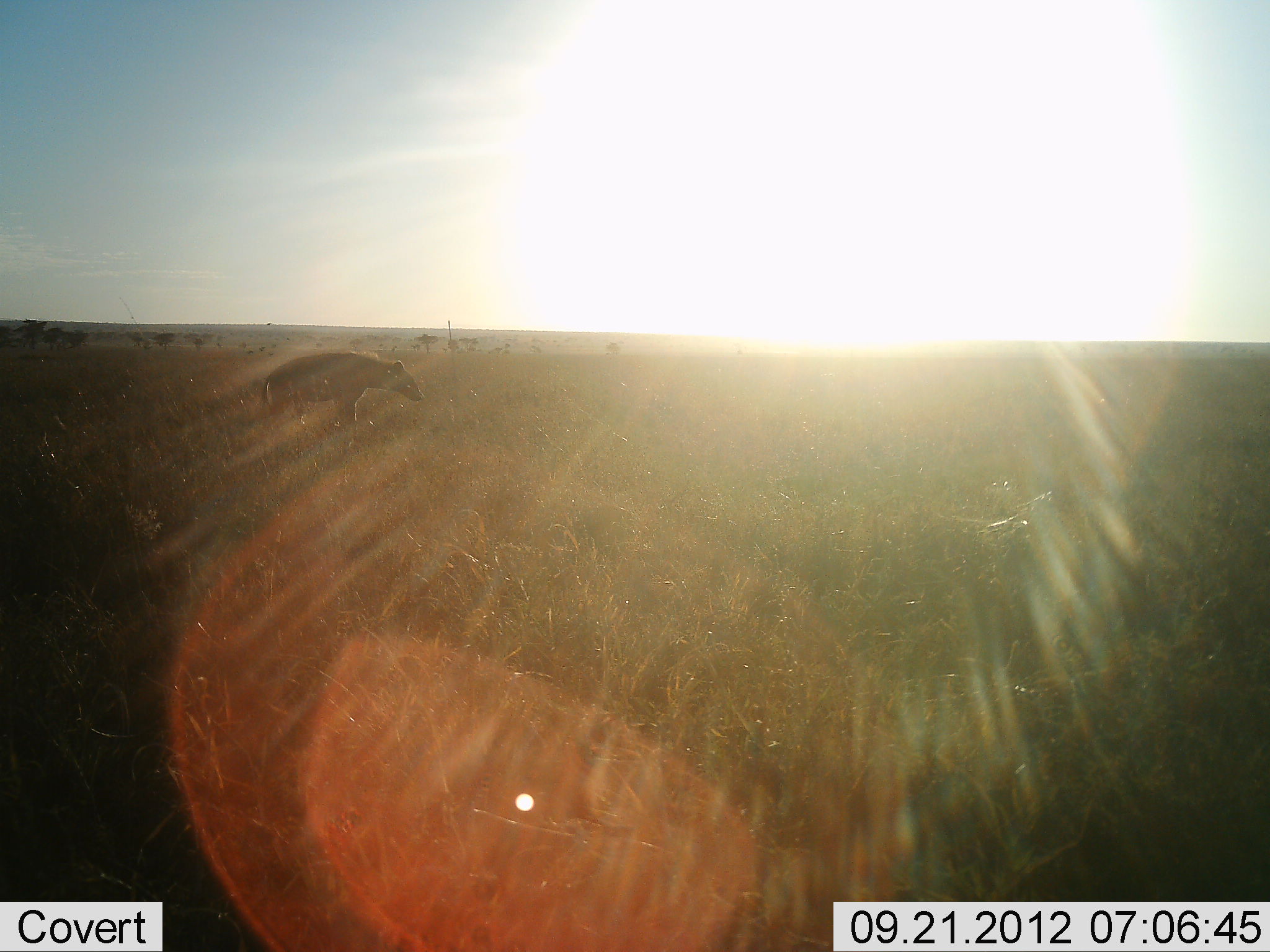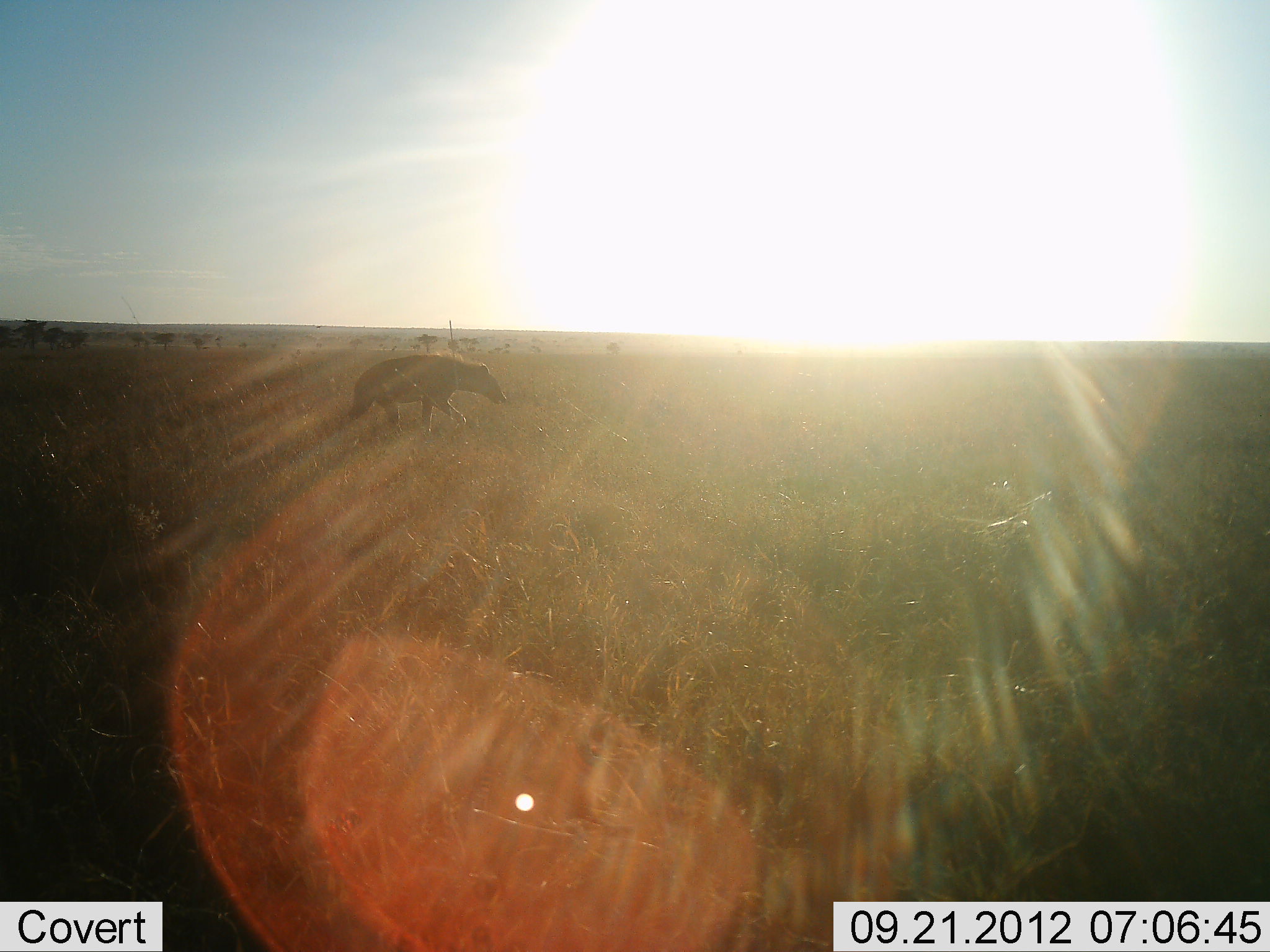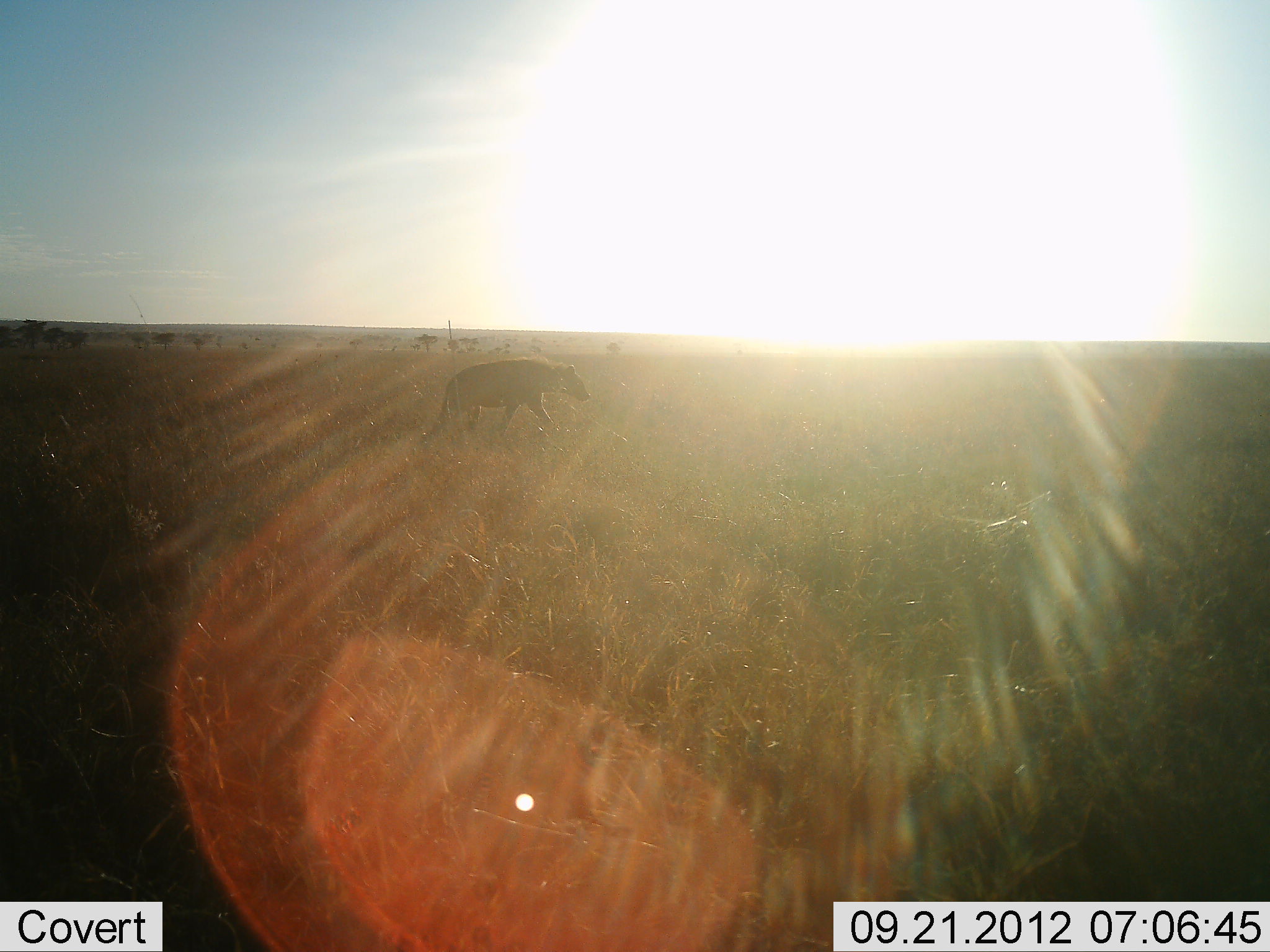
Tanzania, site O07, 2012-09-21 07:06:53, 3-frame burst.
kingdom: Animalia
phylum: Chordata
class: Mammalia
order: Carnivora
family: Hyaenidae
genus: Crocuta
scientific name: Crocuta crocuta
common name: spotted hyena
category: hyenaspotted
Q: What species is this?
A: Hyenaspotted (spotted hyena) (Crocuta crocuta).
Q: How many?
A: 1.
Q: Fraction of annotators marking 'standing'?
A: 0%.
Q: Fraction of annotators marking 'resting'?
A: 0%.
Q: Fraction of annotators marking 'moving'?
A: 100%.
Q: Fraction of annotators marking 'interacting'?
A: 0%.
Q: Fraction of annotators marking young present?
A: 0%.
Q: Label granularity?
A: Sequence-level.